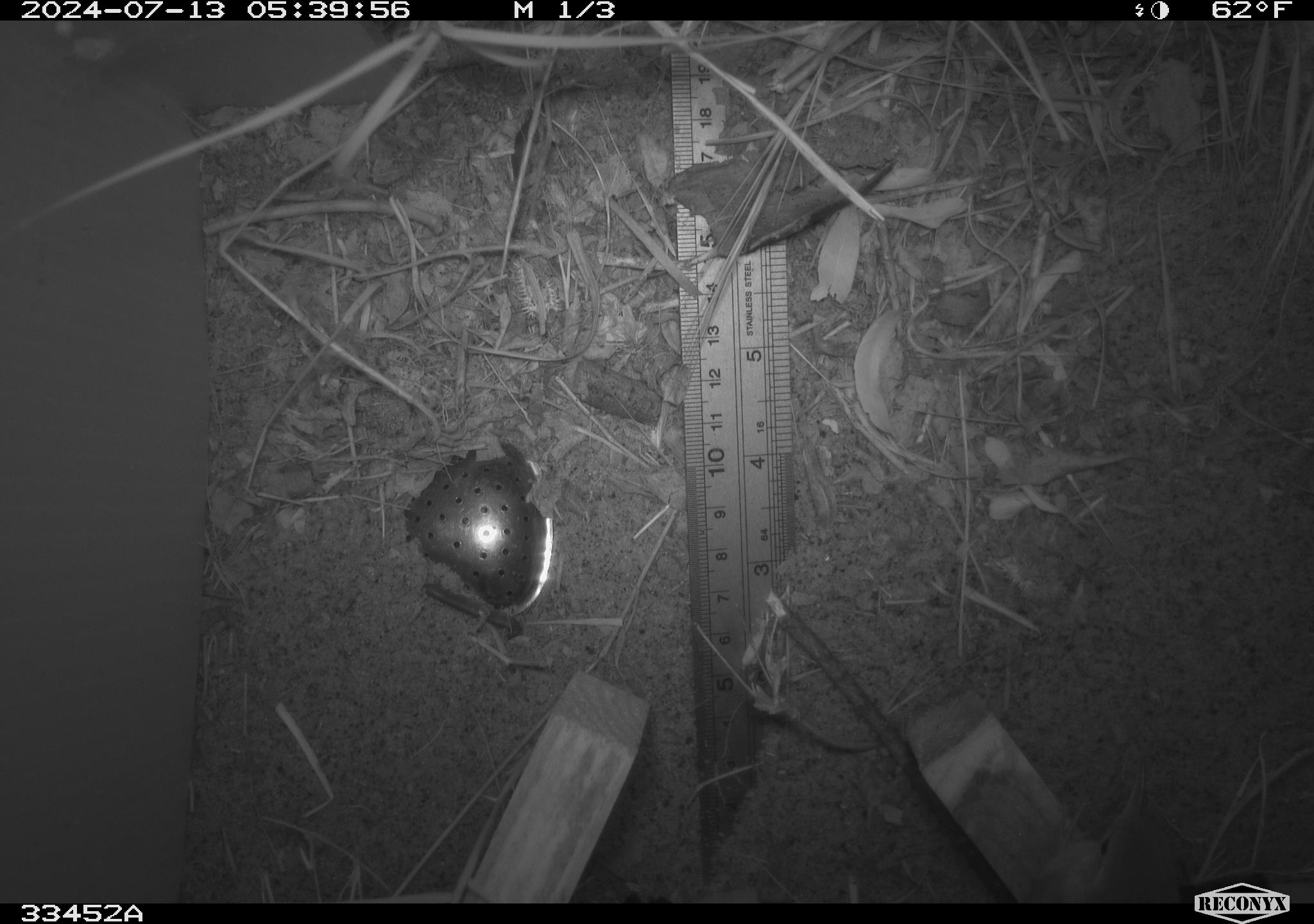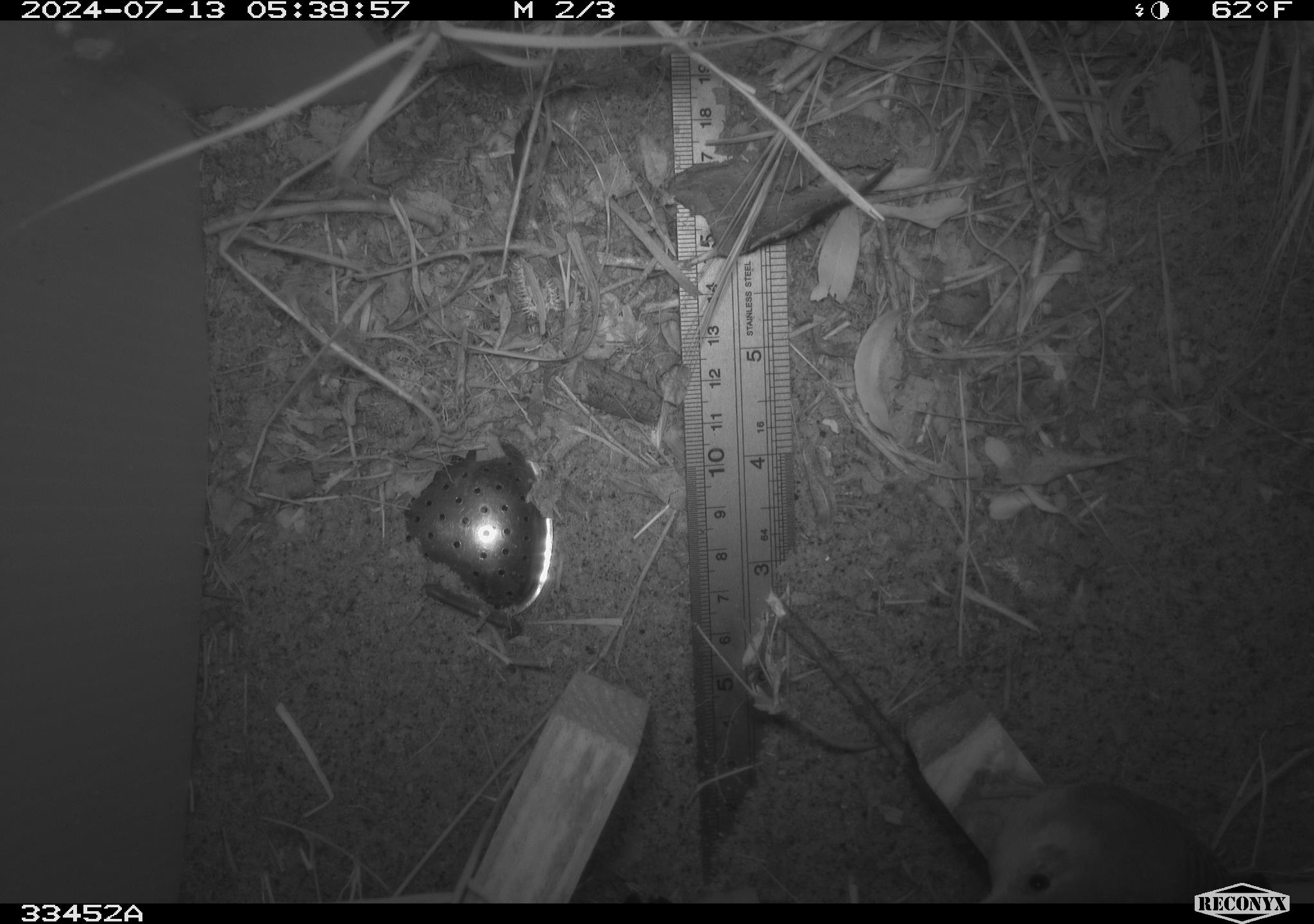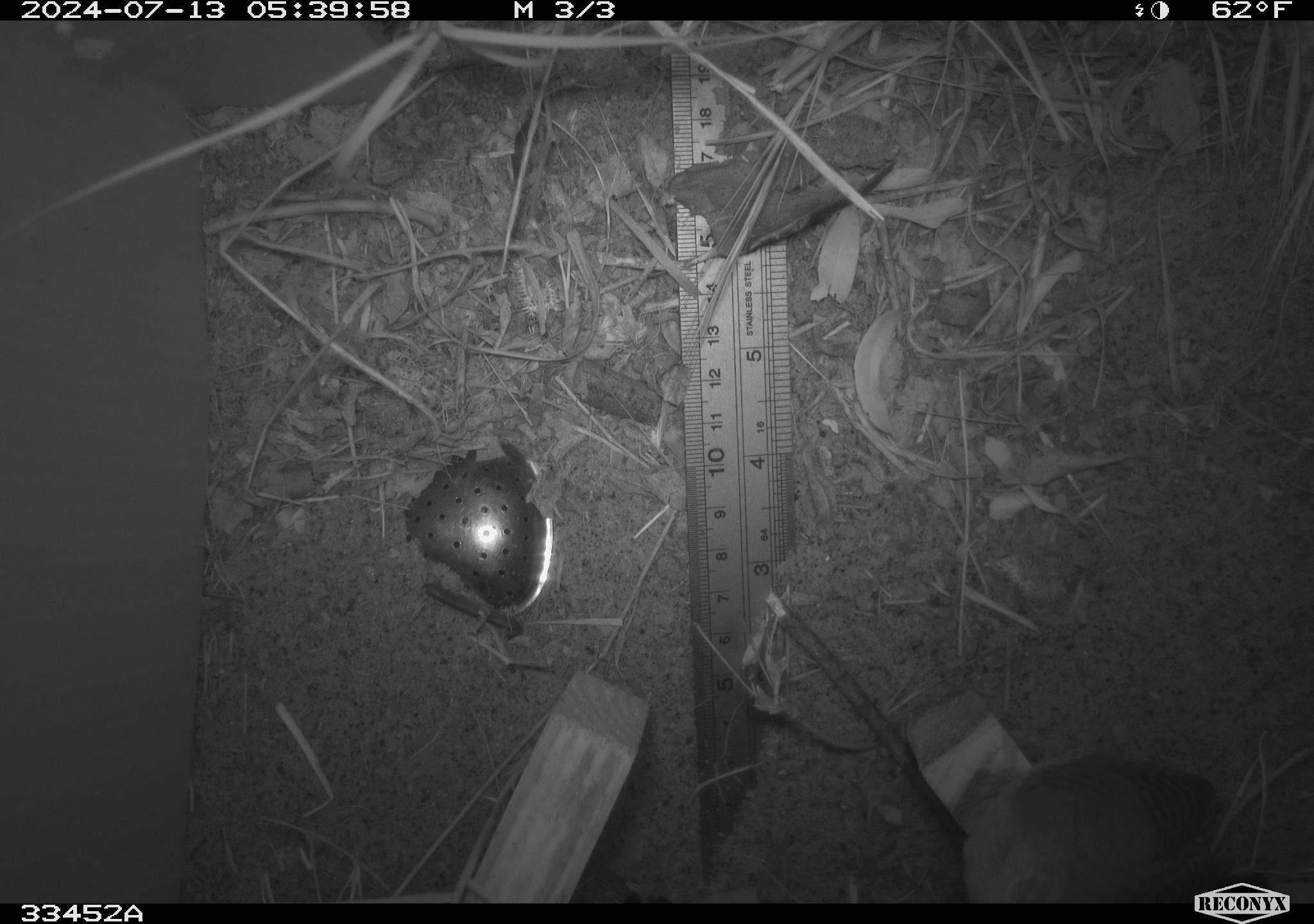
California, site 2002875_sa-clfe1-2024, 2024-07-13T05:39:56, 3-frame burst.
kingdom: Animalia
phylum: Chordata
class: Aves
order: Passeriformes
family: Troglodytidae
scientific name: Troglodytidae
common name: wren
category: troglodytidae family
Troglodytidae family (wren) (Troglodytidae).